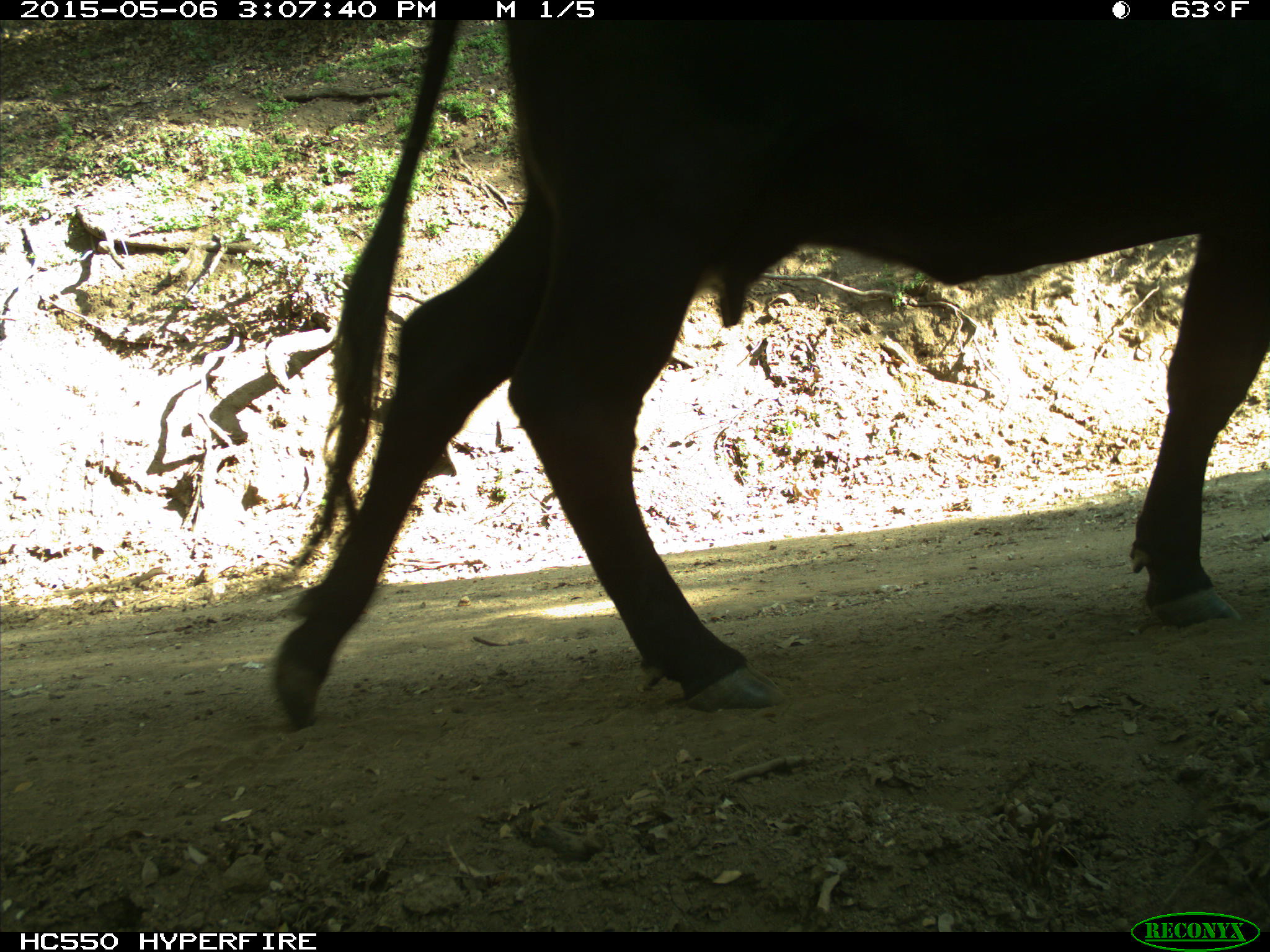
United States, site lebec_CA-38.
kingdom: Animalia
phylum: Chordata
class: Mammalia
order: Artiodactyla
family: Bovidae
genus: Bos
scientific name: Bos taurus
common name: domestic cow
Bos taurus (domestic cow).